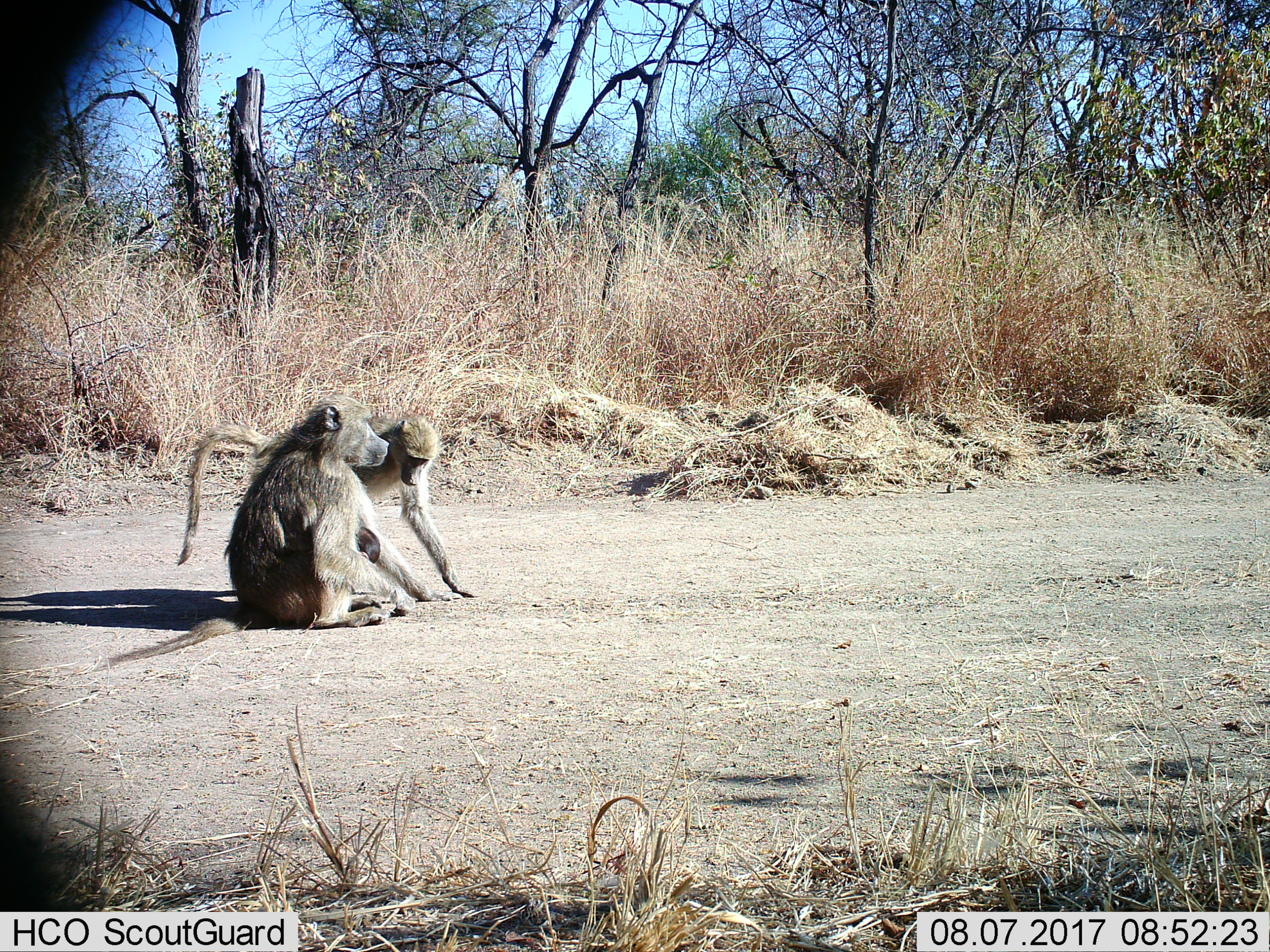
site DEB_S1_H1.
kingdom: Animalia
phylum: Chordata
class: Mammalia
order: Primates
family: Cercopithecidae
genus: Papio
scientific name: Papio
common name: baboon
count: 2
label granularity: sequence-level